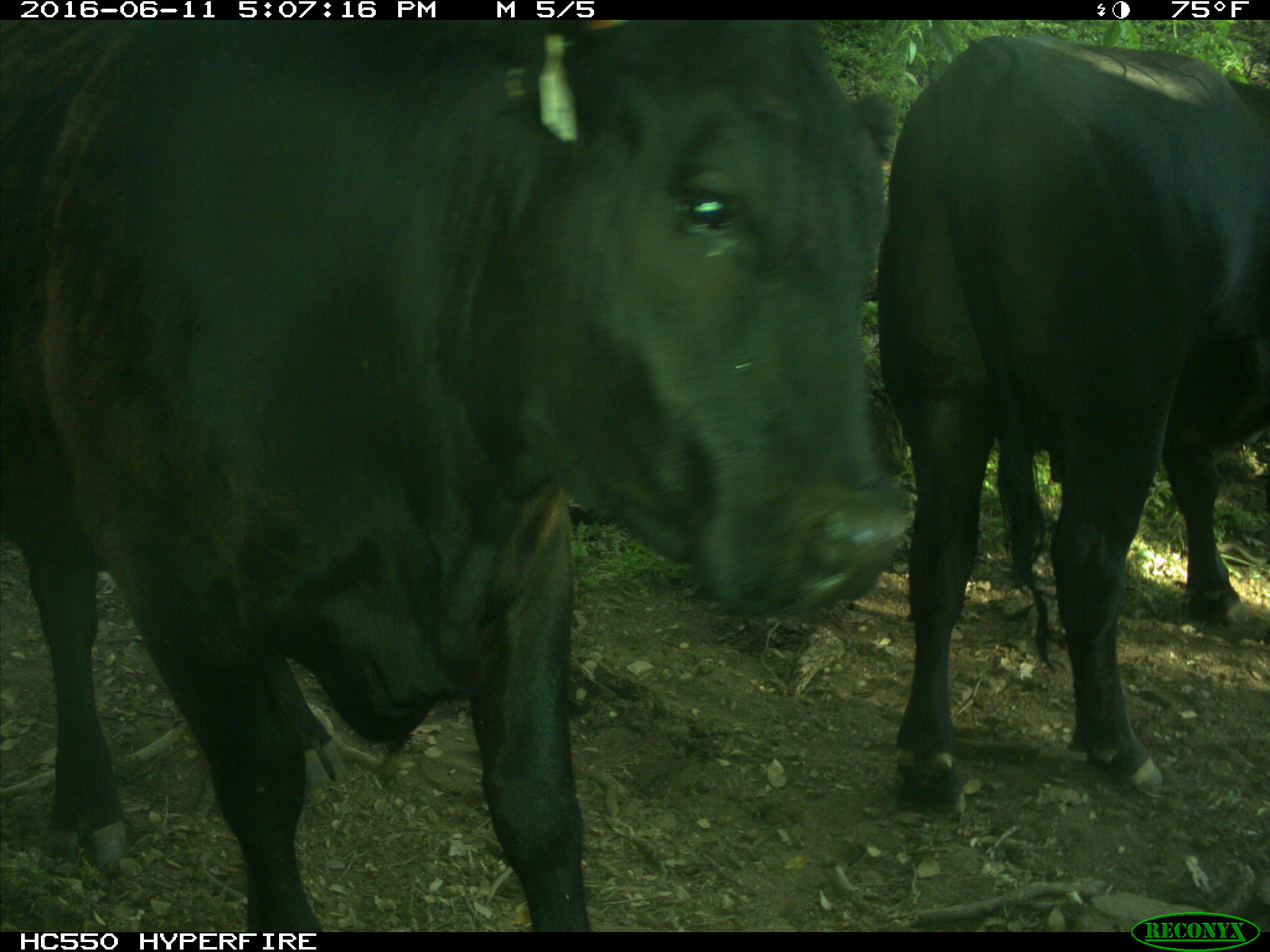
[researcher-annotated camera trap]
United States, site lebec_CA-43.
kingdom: Animalia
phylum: Chordata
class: Mammalia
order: Artiodactyla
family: Bovidae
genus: Bos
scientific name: Bos taurus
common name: domestic cow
Bos taurus (domestic cow).